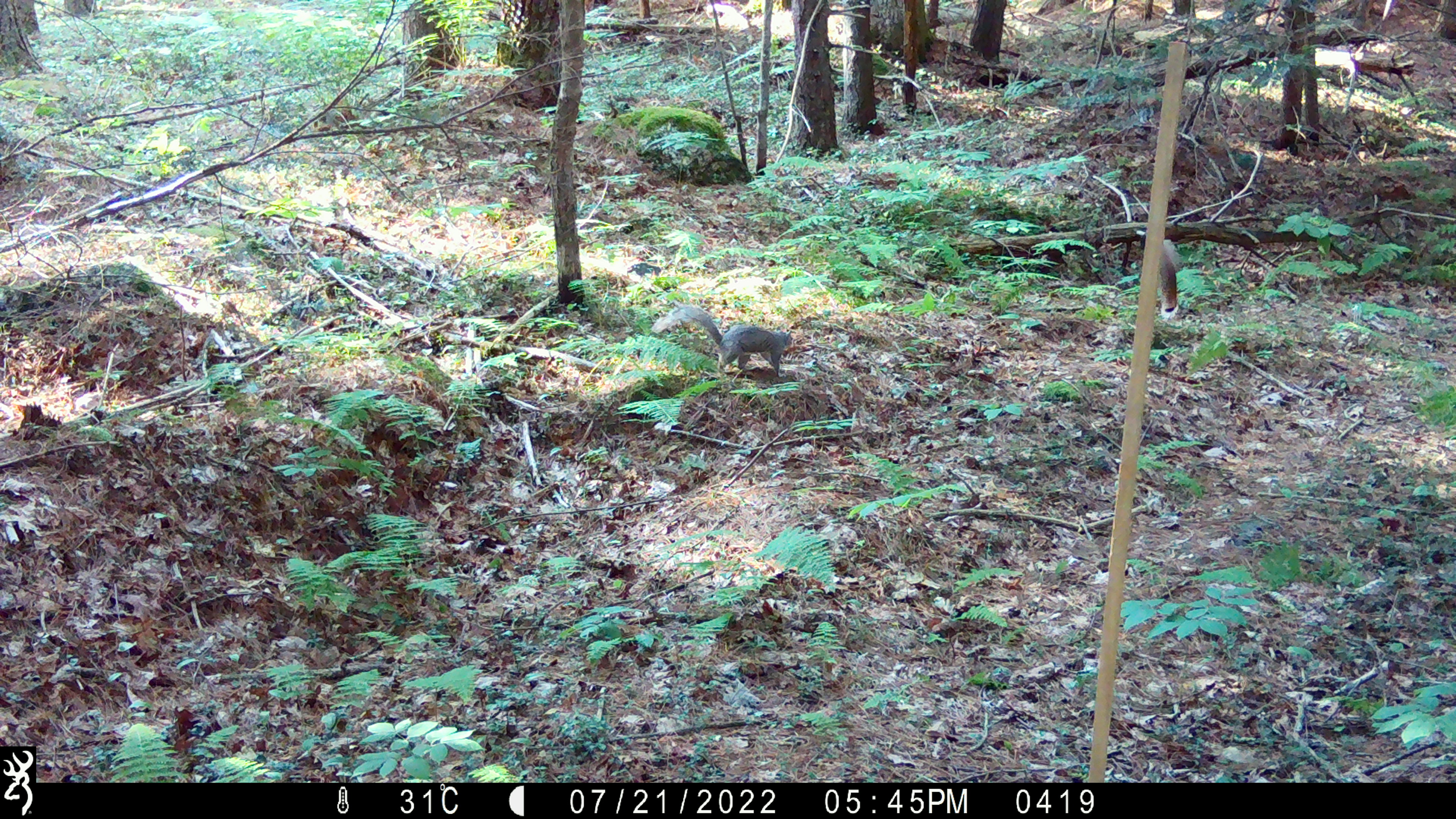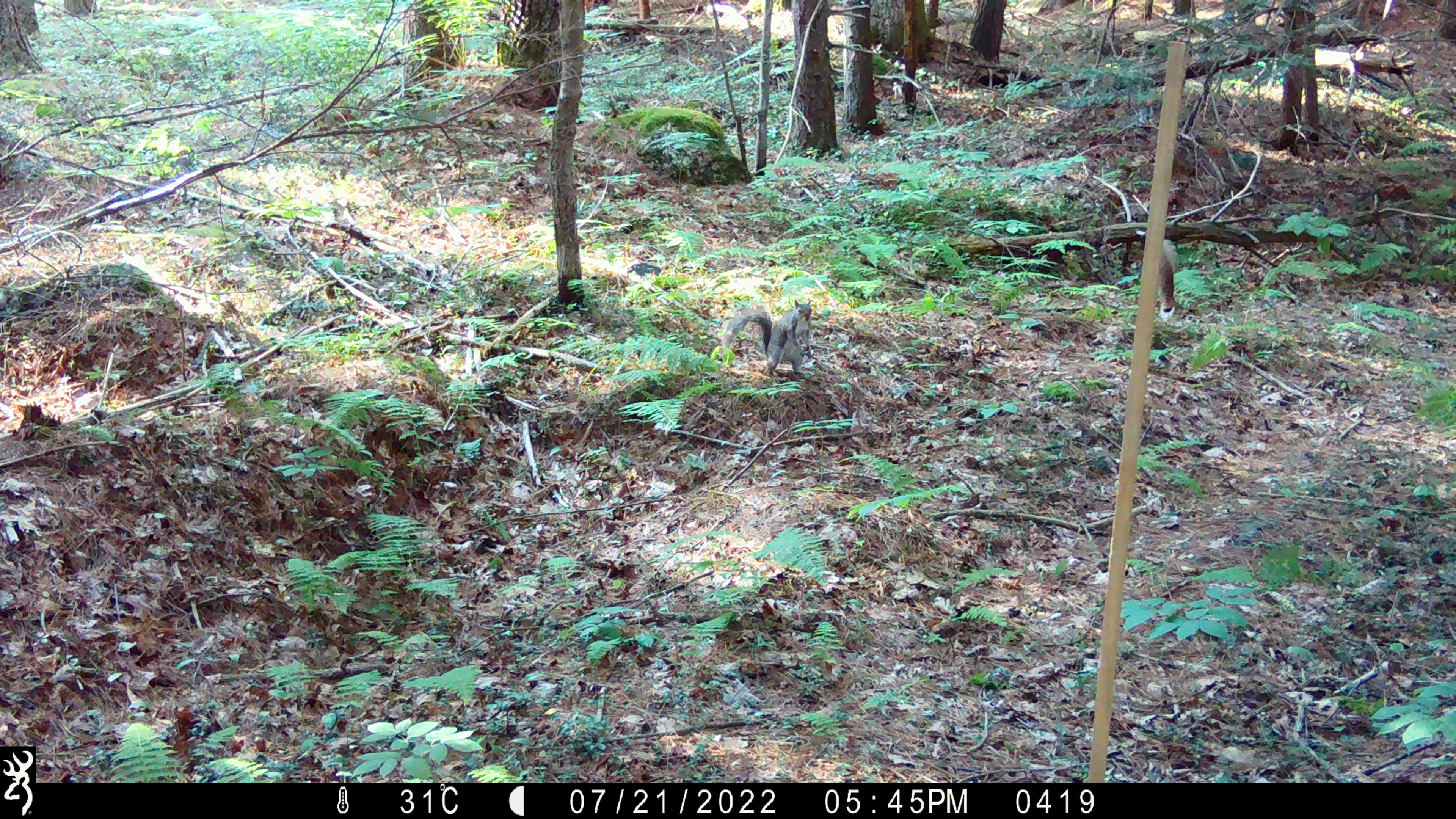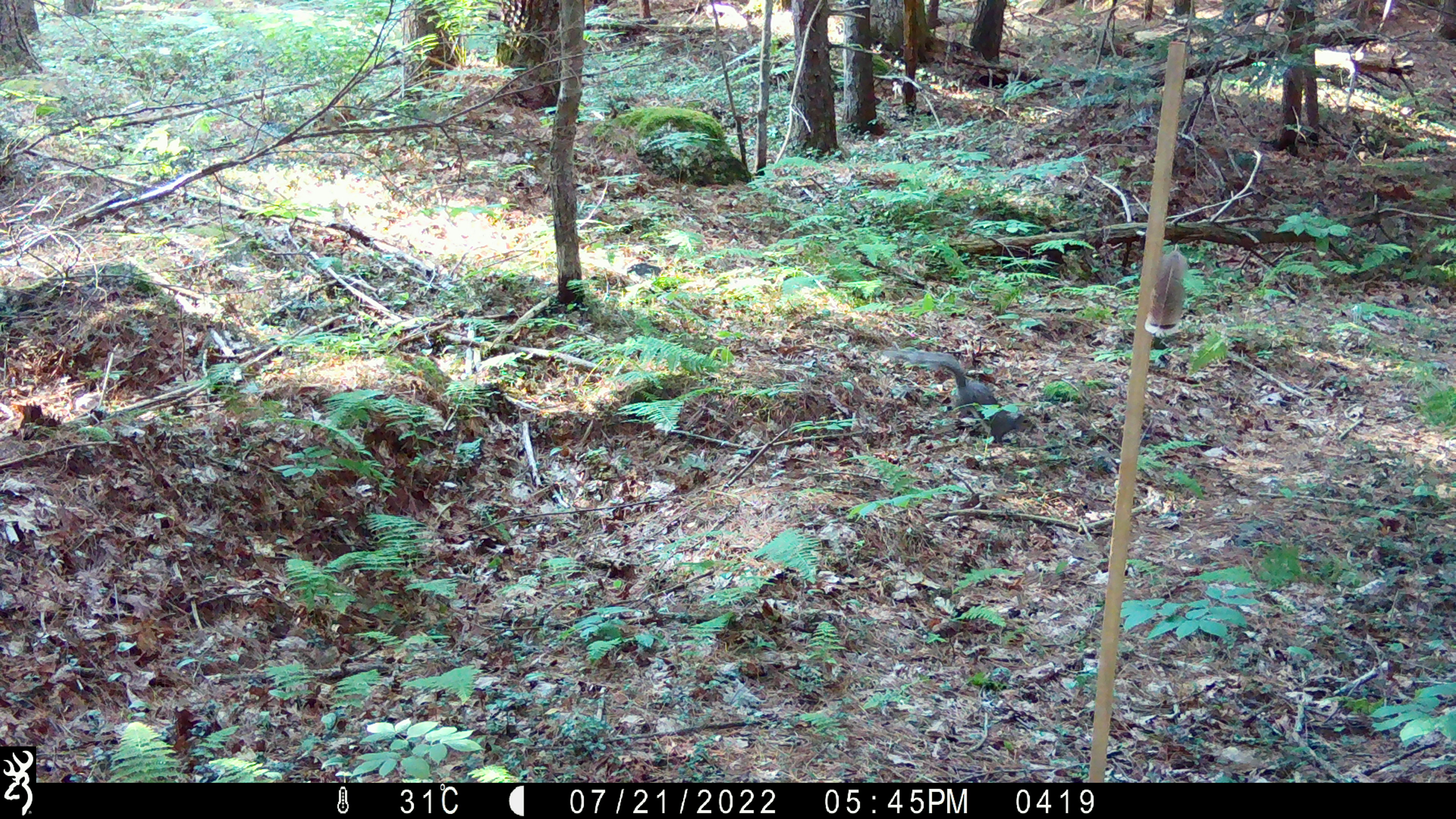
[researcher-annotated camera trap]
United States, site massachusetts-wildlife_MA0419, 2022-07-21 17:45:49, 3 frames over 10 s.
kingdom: Animalia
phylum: Chordata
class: Mammalia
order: Rodentia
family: Sciuridae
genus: Sciurus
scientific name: Sciurus carolinensis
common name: gray squirrel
Gray squirrel (Sciurus carolinensis).